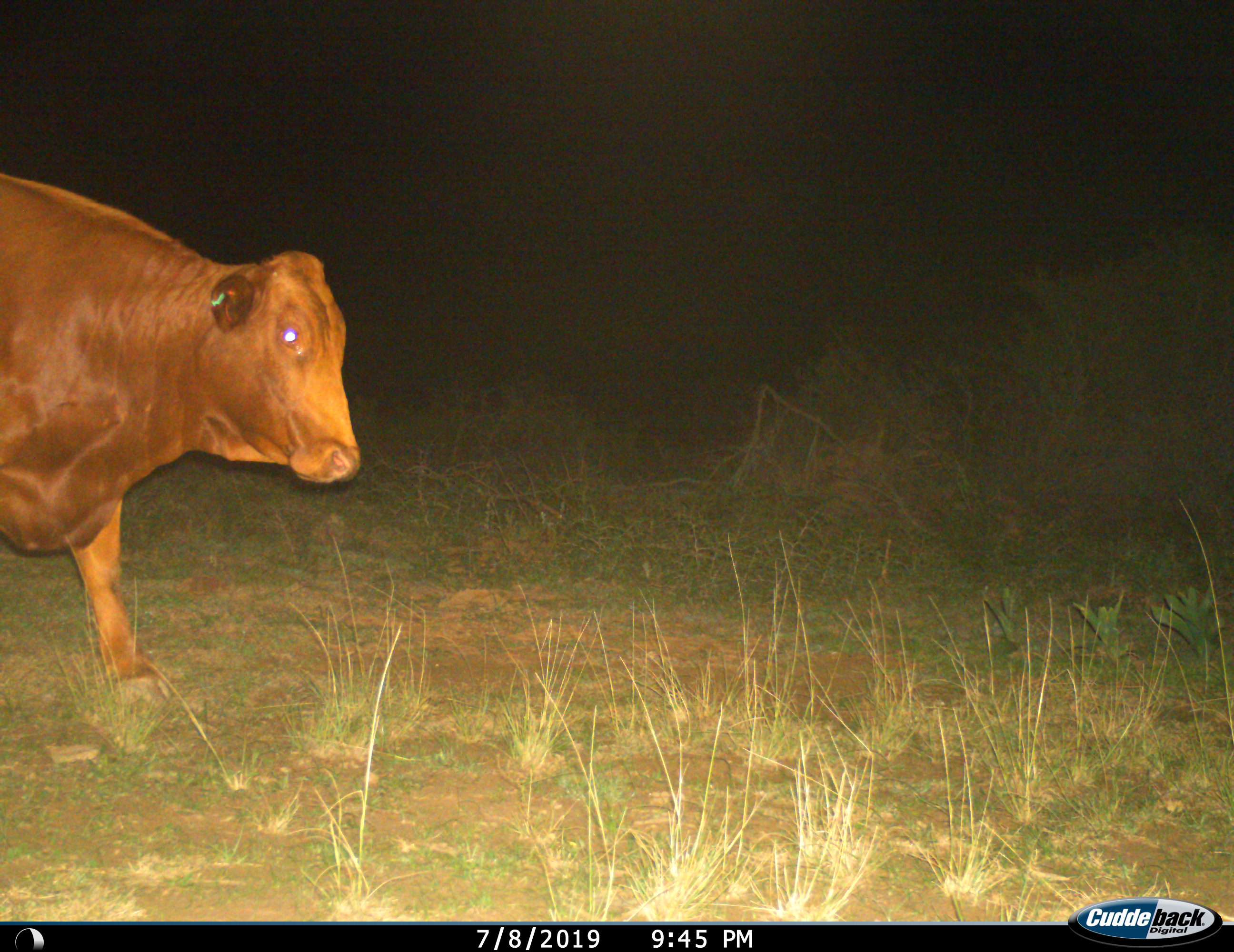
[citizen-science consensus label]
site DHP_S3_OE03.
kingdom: Animalia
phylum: Chordata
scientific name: Vertebrata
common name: domestic animal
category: domesticanimal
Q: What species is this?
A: Domesticanimal (domestic animal) (Vertebrata).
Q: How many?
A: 1.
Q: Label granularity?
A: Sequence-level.